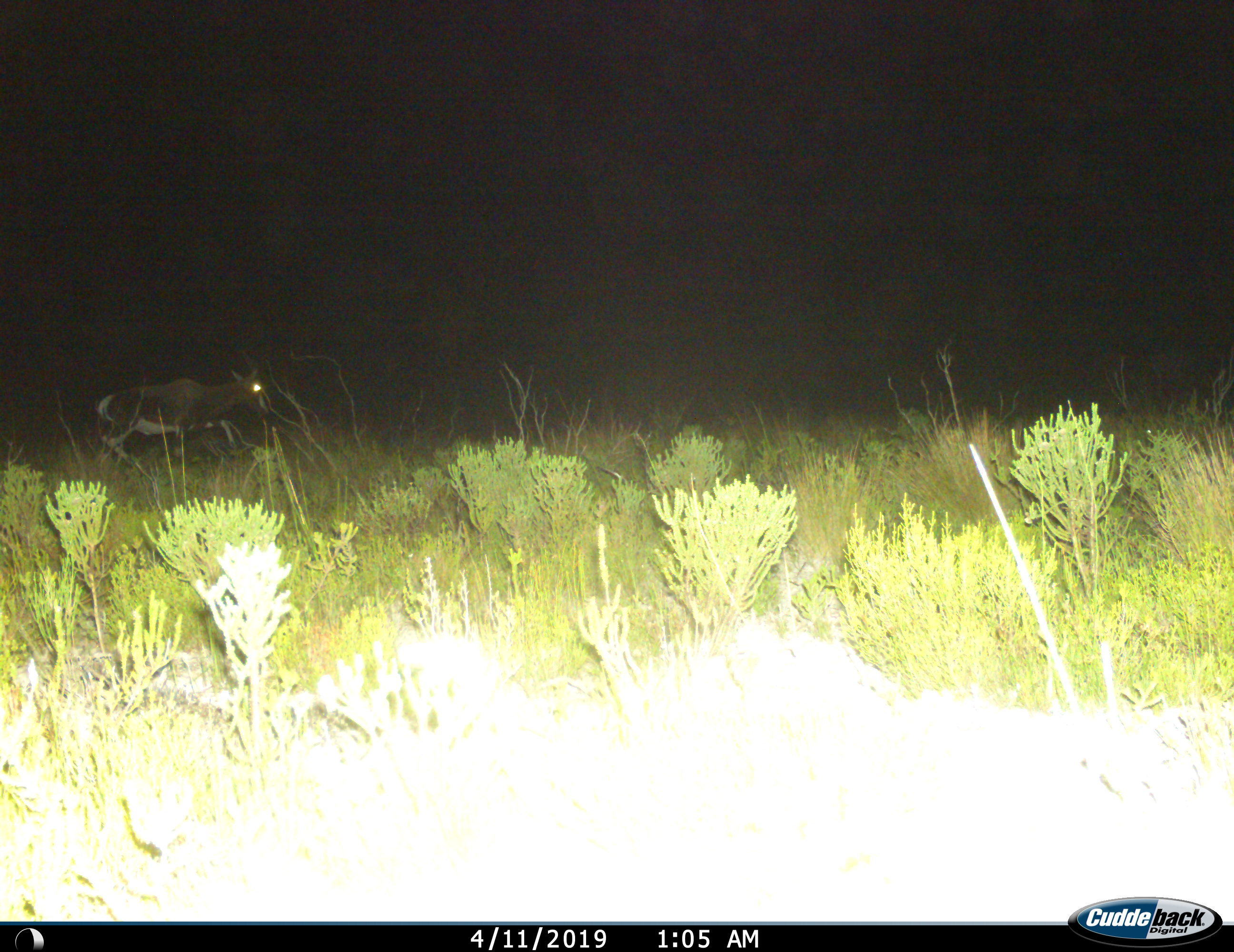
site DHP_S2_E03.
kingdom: Animalia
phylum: Chordata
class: Mammalia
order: Artiodactyla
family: Bovidae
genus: Damaliscus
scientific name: Damaliscus pygargus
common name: bontebok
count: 1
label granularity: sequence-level